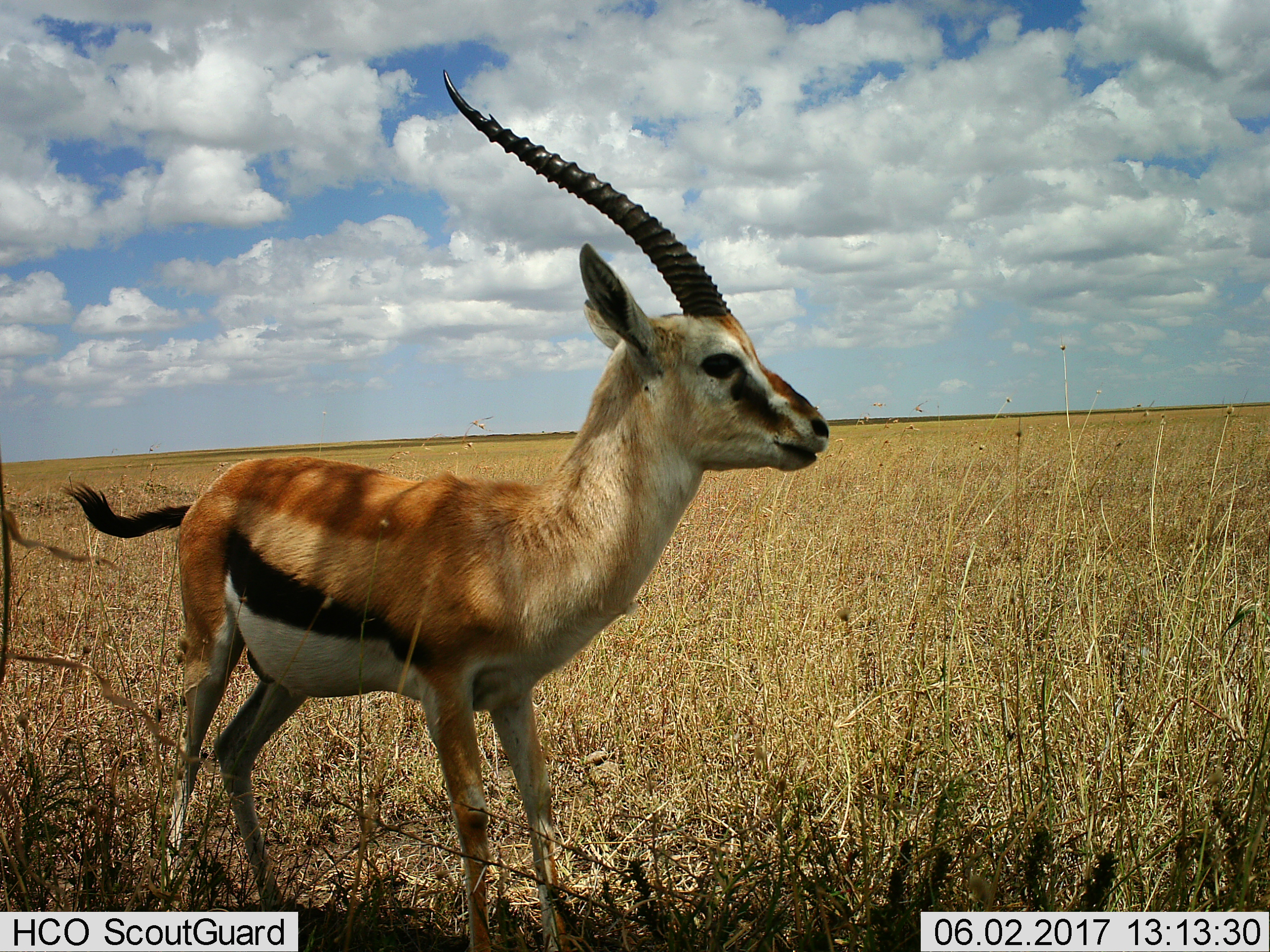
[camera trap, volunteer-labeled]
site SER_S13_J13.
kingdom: Animalia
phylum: Chordata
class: Mammalia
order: Artiodactyla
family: Bovidae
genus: Eudorcas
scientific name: Eudorcas thomsonii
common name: thomson's gazelle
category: gazellethomsons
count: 1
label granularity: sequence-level